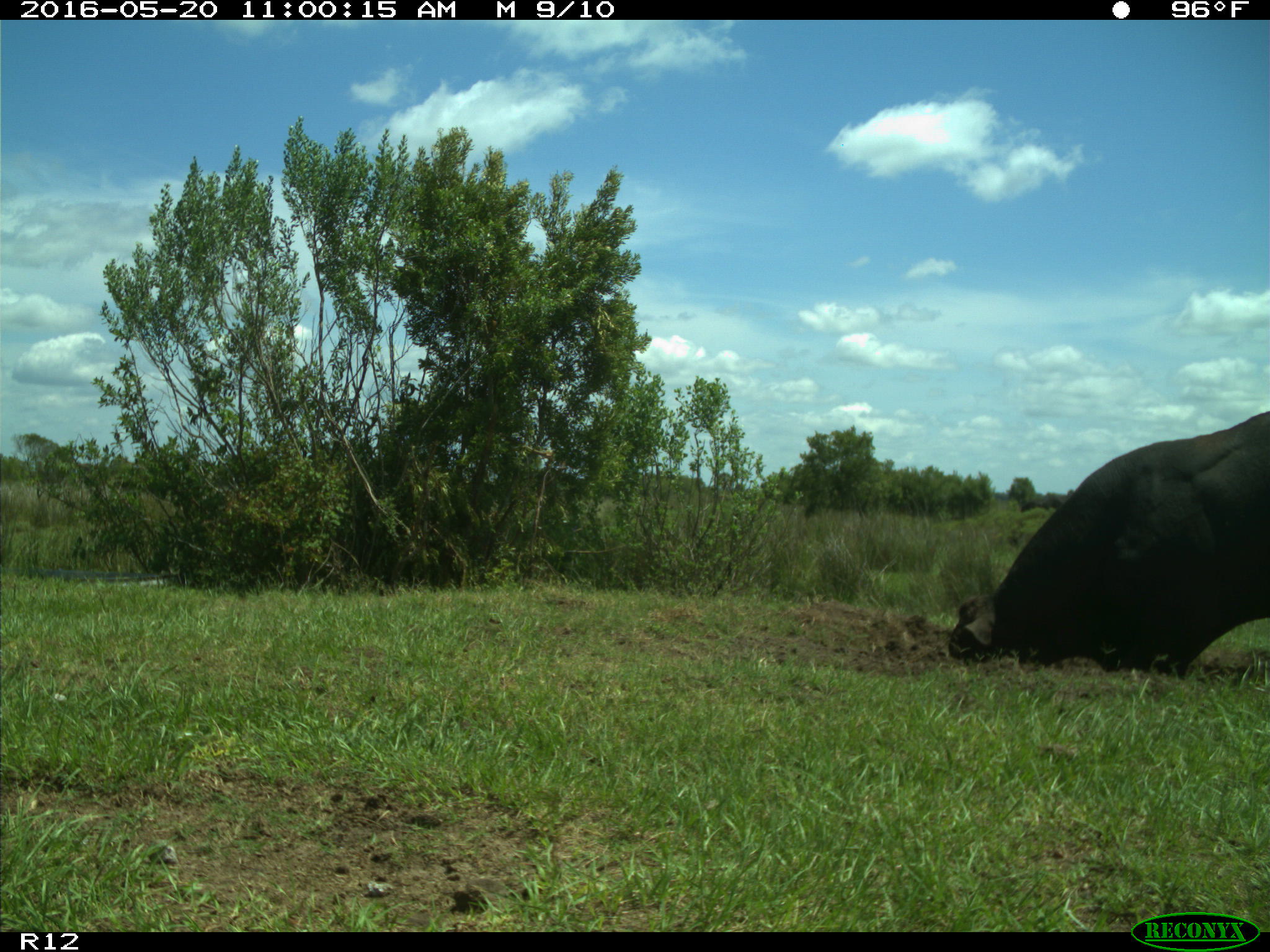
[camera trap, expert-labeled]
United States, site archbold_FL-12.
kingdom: Animalia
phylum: Chordata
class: Mammalia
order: Artiodactyla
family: Bovidae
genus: Bos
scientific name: Bos taurus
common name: domestic cow